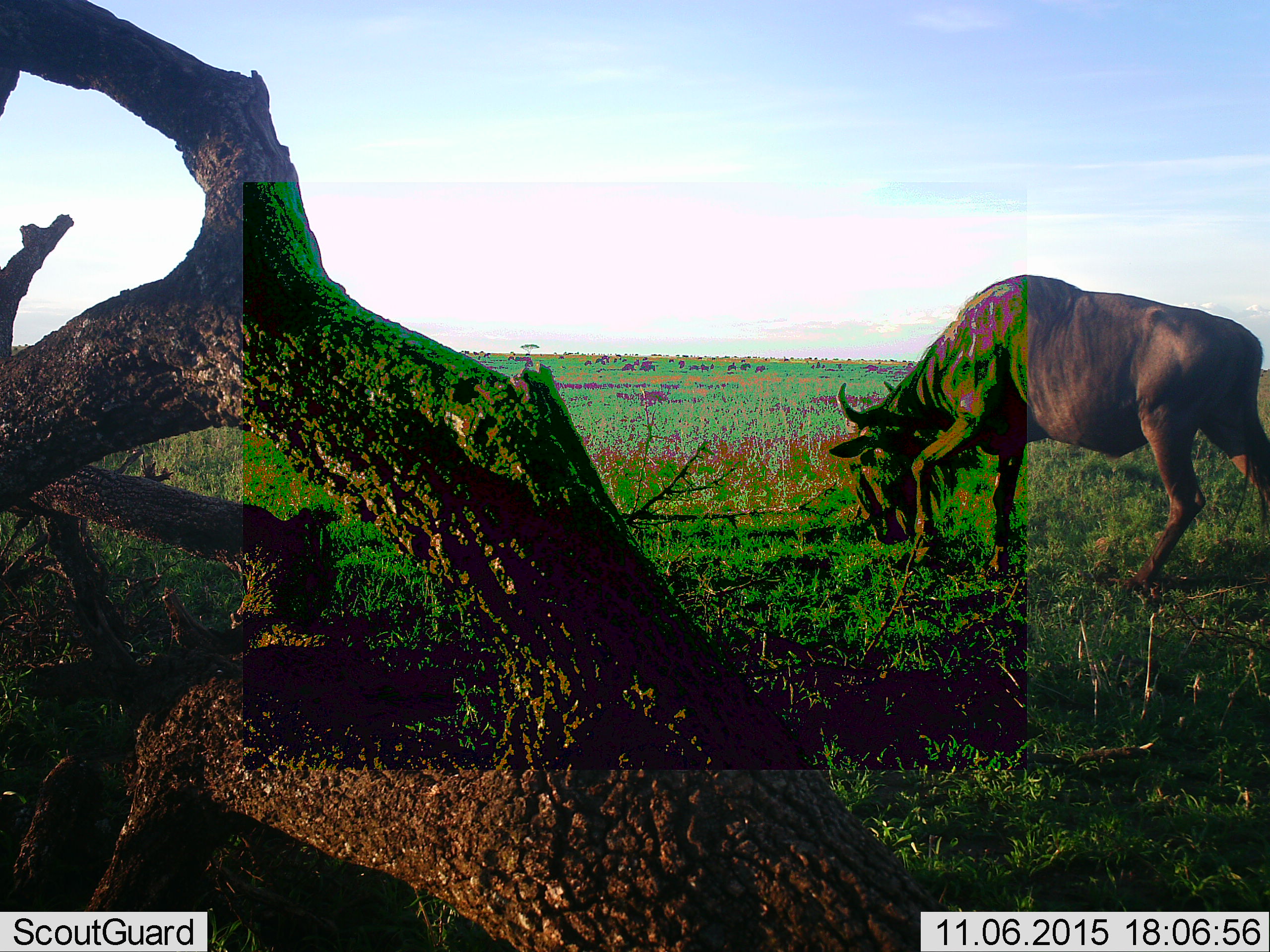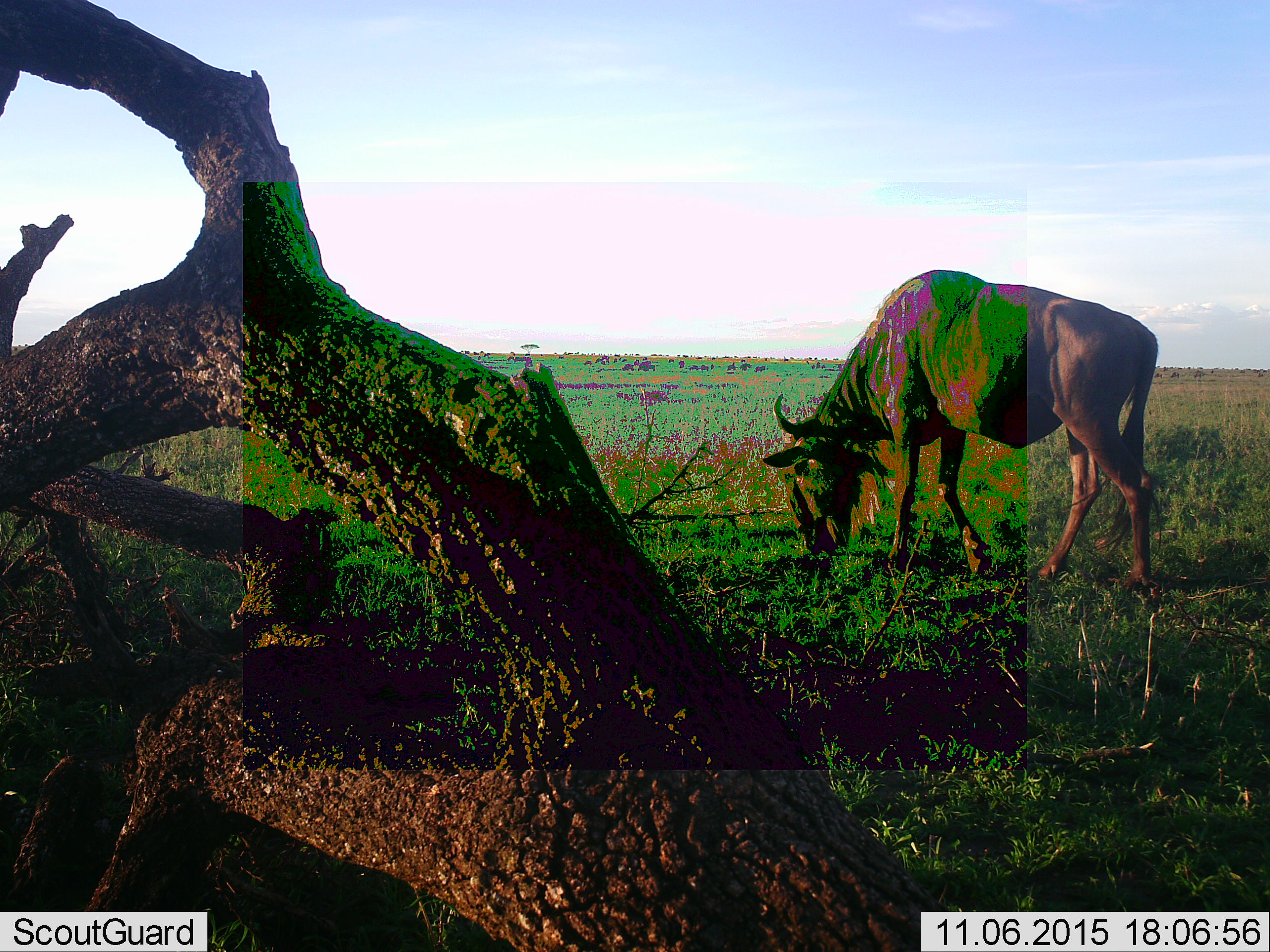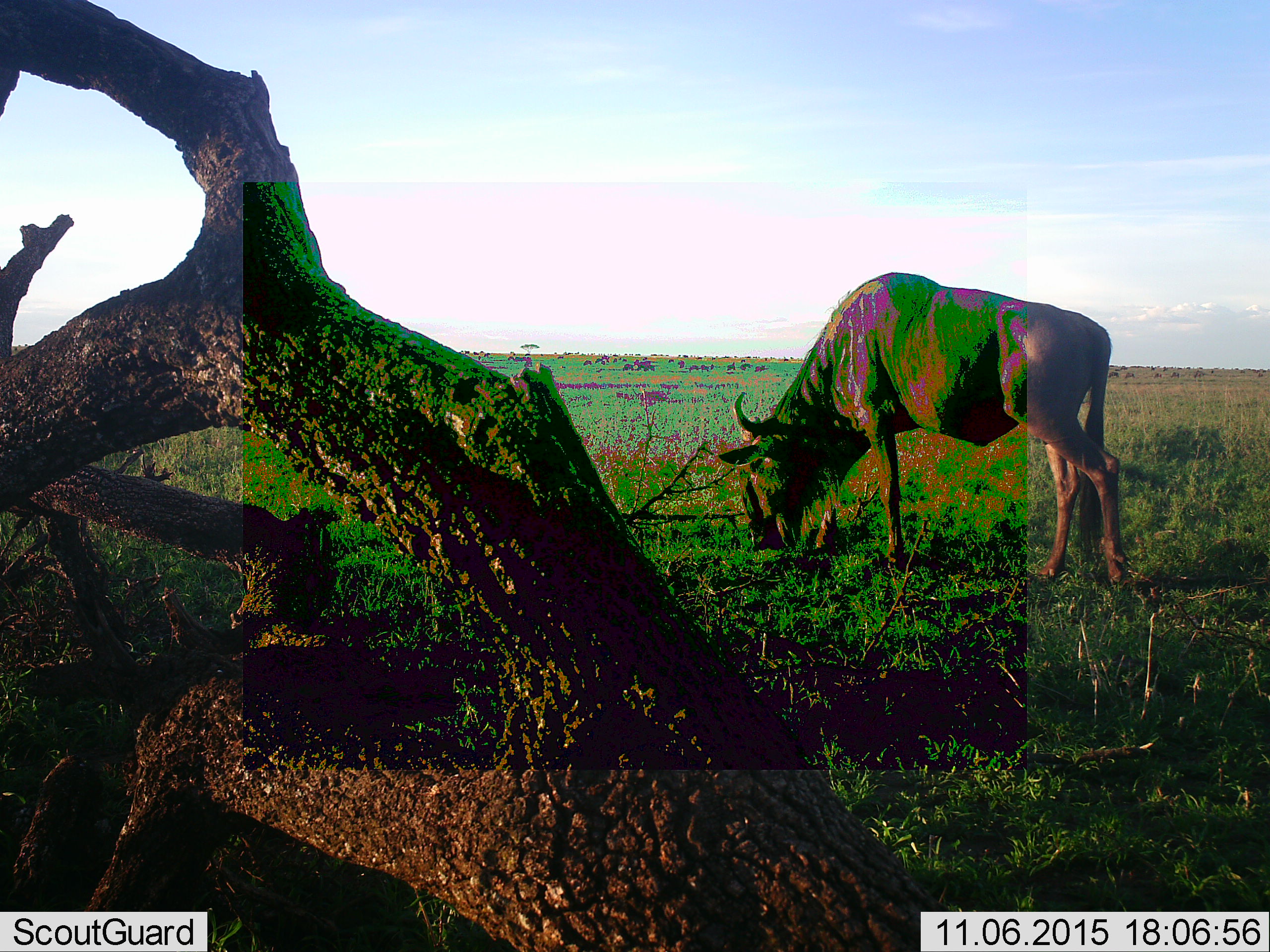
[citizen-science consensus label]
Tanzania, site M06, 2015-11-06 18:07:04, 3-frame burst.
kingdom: Animalia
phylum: Chordata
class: Mammalia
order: Artiodactyla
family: Bovidae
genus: Connochaetes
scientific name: Connochaetes taurinus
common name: blue wildebeest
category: wildebeest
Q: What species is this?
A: Wildebeest (blue wildebeest) (Connochaetes taurinus).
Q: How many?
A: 1.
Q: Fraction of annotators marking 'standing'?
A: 14%.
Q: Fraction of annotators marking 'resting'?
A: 0%.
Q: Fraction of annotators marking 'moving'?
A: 57%.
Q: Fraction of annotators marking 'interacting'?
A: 0%.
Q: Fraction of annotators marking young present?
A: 0%.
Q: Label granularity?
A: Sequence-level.